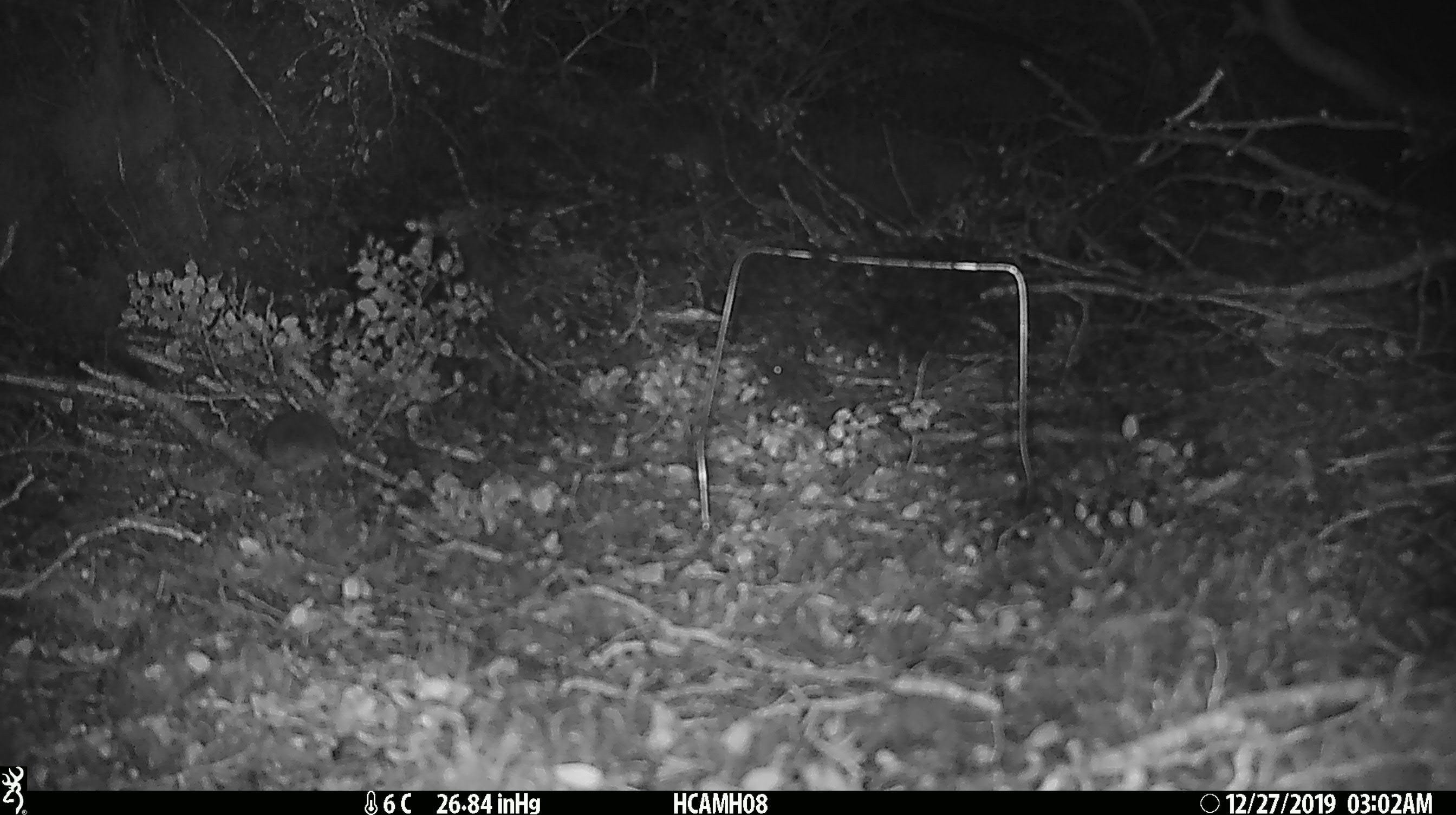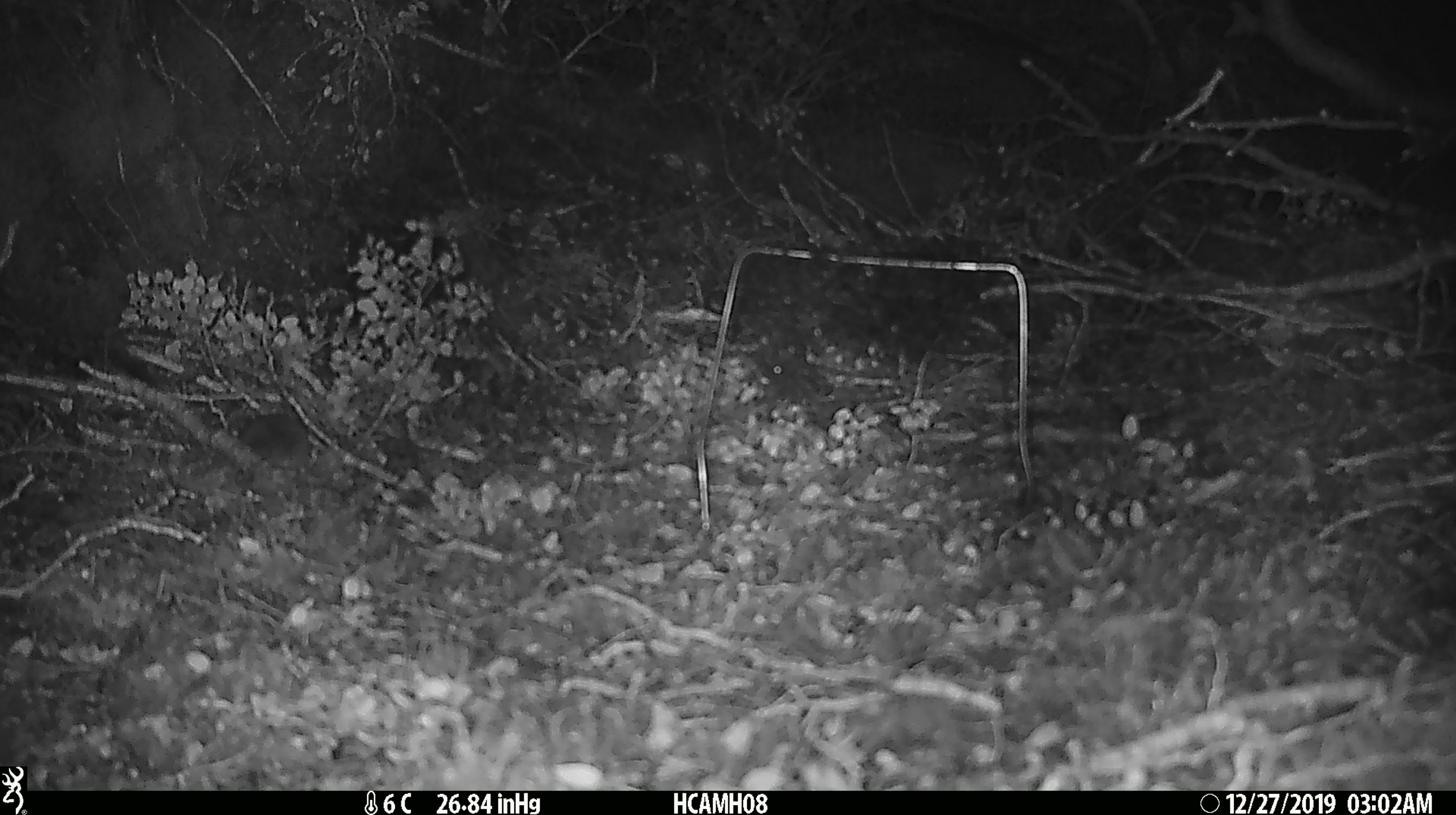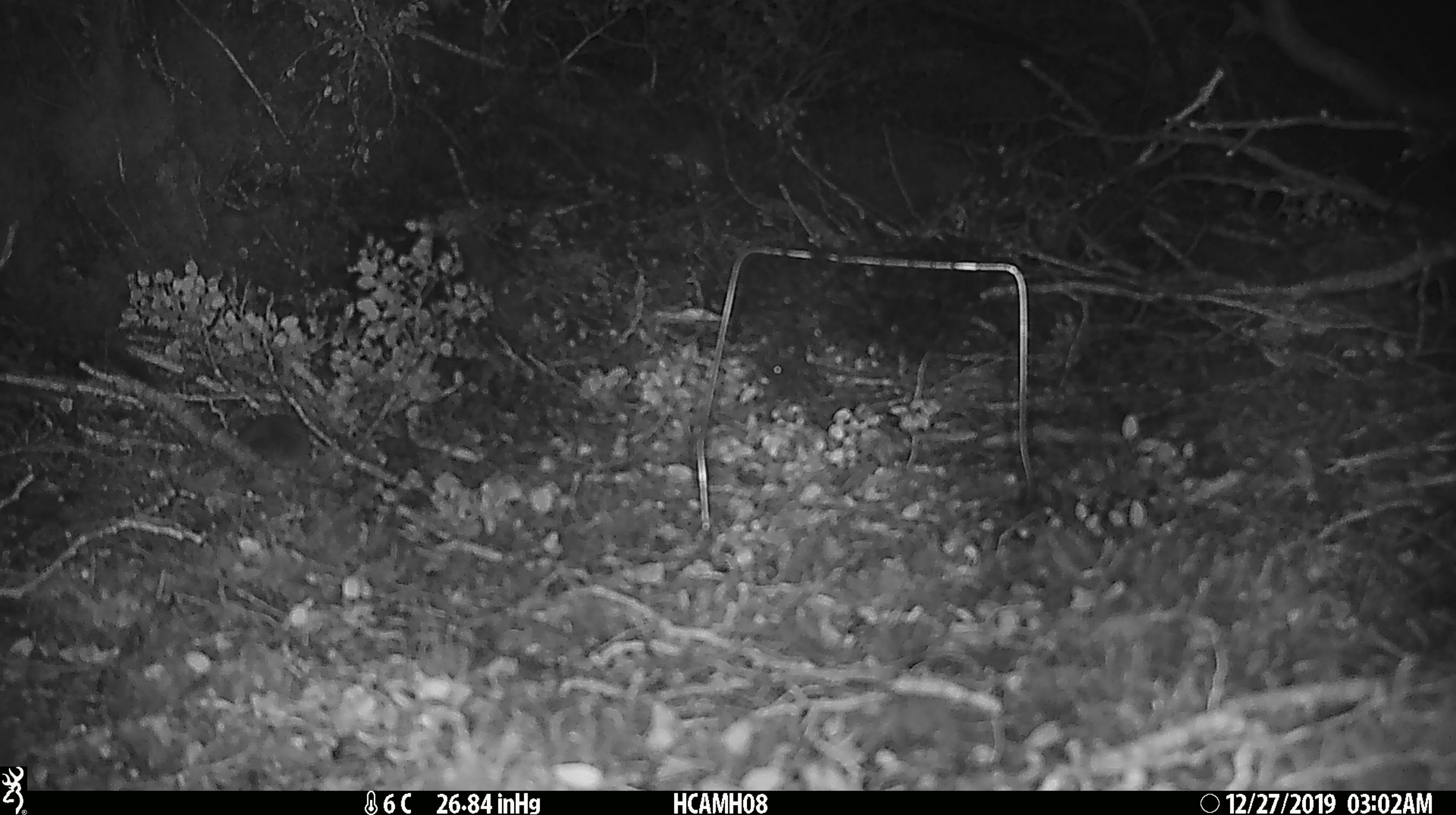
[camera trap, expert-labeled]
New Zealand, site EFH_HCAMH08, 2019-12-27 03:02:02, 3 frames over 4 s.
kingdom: Animalia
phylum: Chordata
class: Mammalia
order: Rodentia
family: Muridae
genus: Mus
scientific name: Mus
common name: mouse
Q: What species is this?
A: Mouse (Mus).